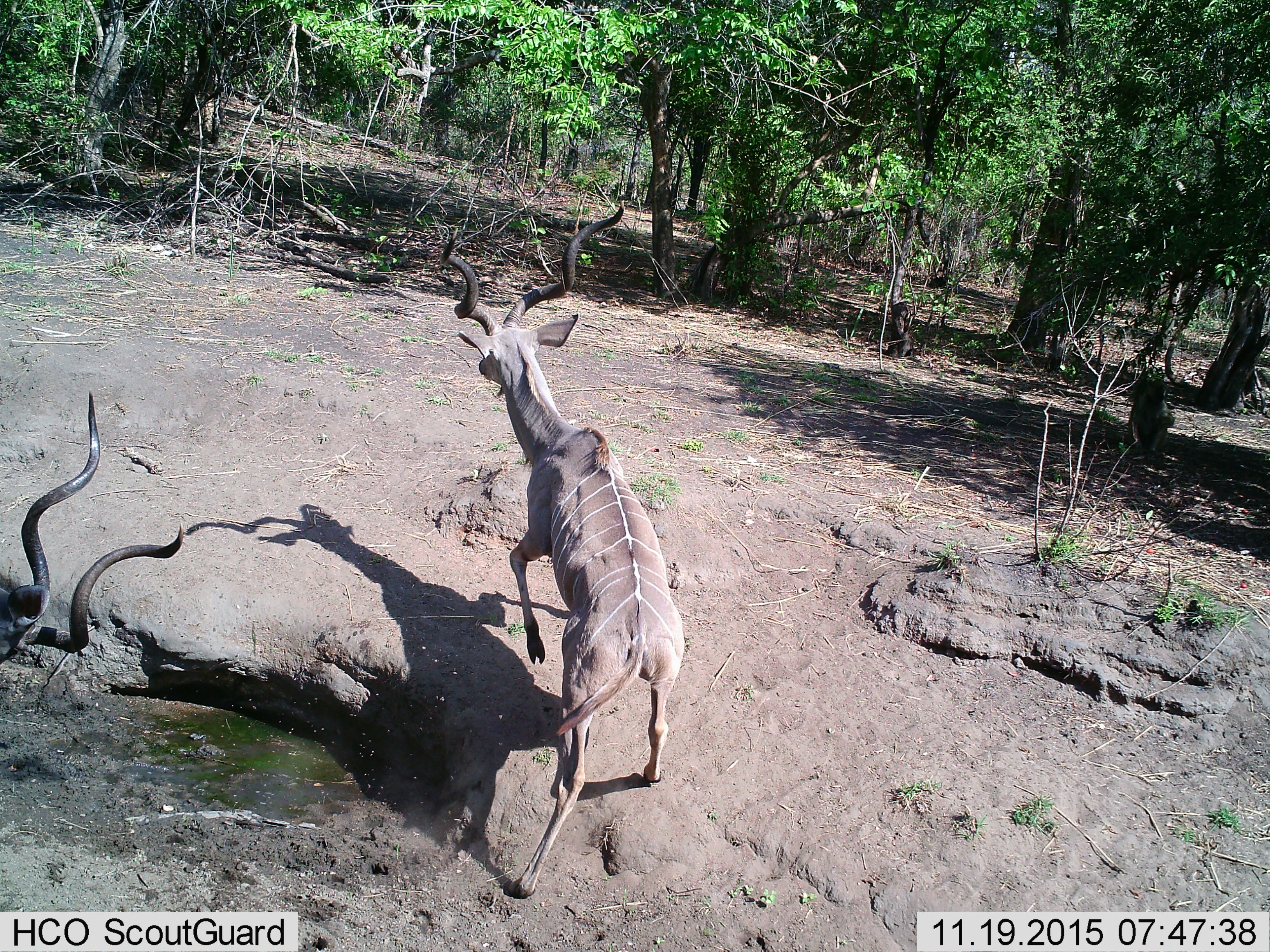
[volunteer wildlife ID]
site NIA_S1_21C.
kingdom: Animalia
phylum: Chordata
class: Mammalia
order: Artiodactyla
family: Bovidae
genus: Tragelaphus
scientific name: Tragelaphus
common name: kudu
Kudu (Tragelaphus), count 2. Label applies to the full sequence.